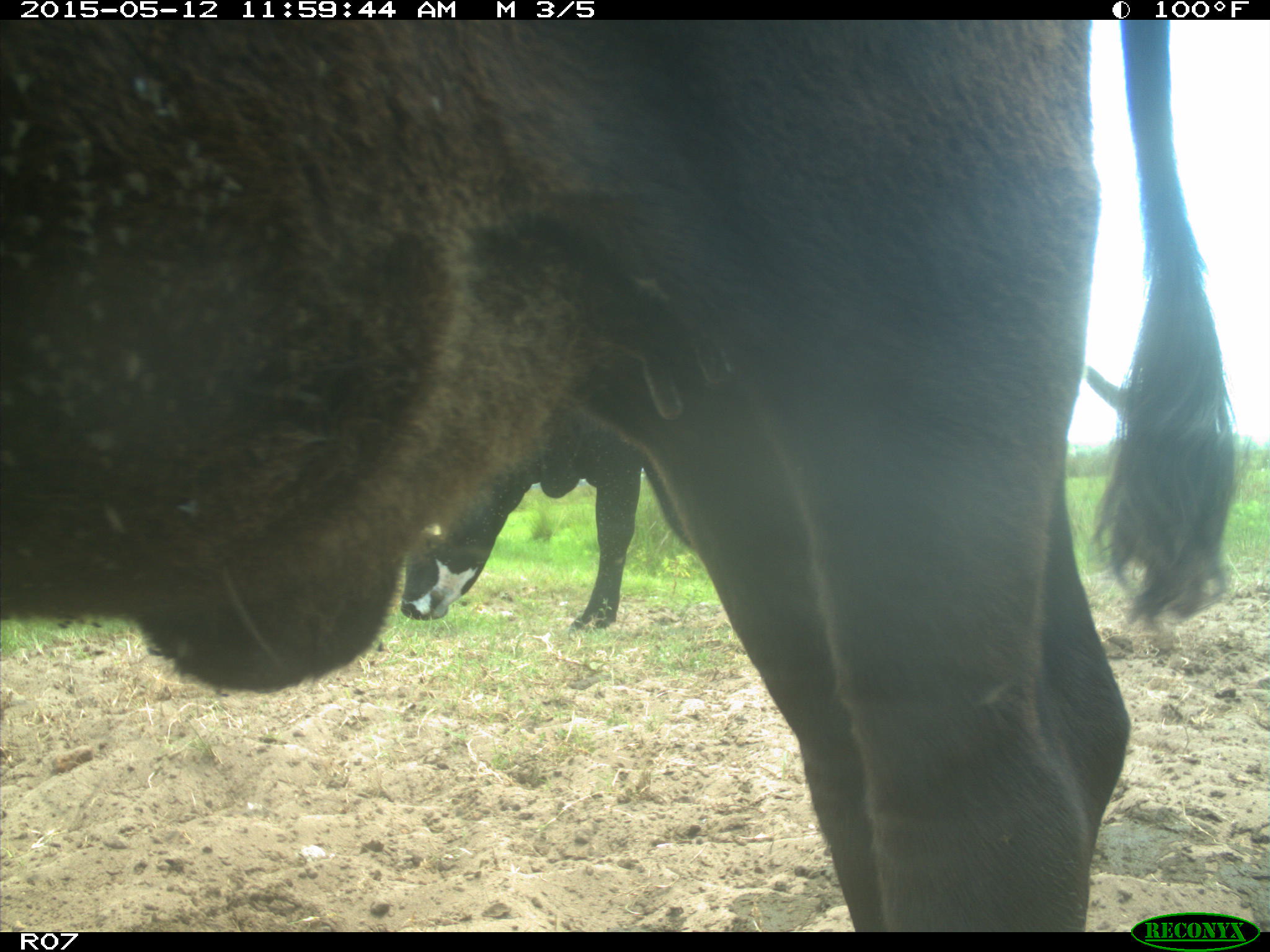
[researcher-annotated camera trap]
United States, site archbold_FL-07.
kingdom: Animalia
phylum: Chordata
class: Mammalia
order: Artiodactyla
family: Bovidae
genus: Bos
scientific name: Bos taurus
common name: domestic cow